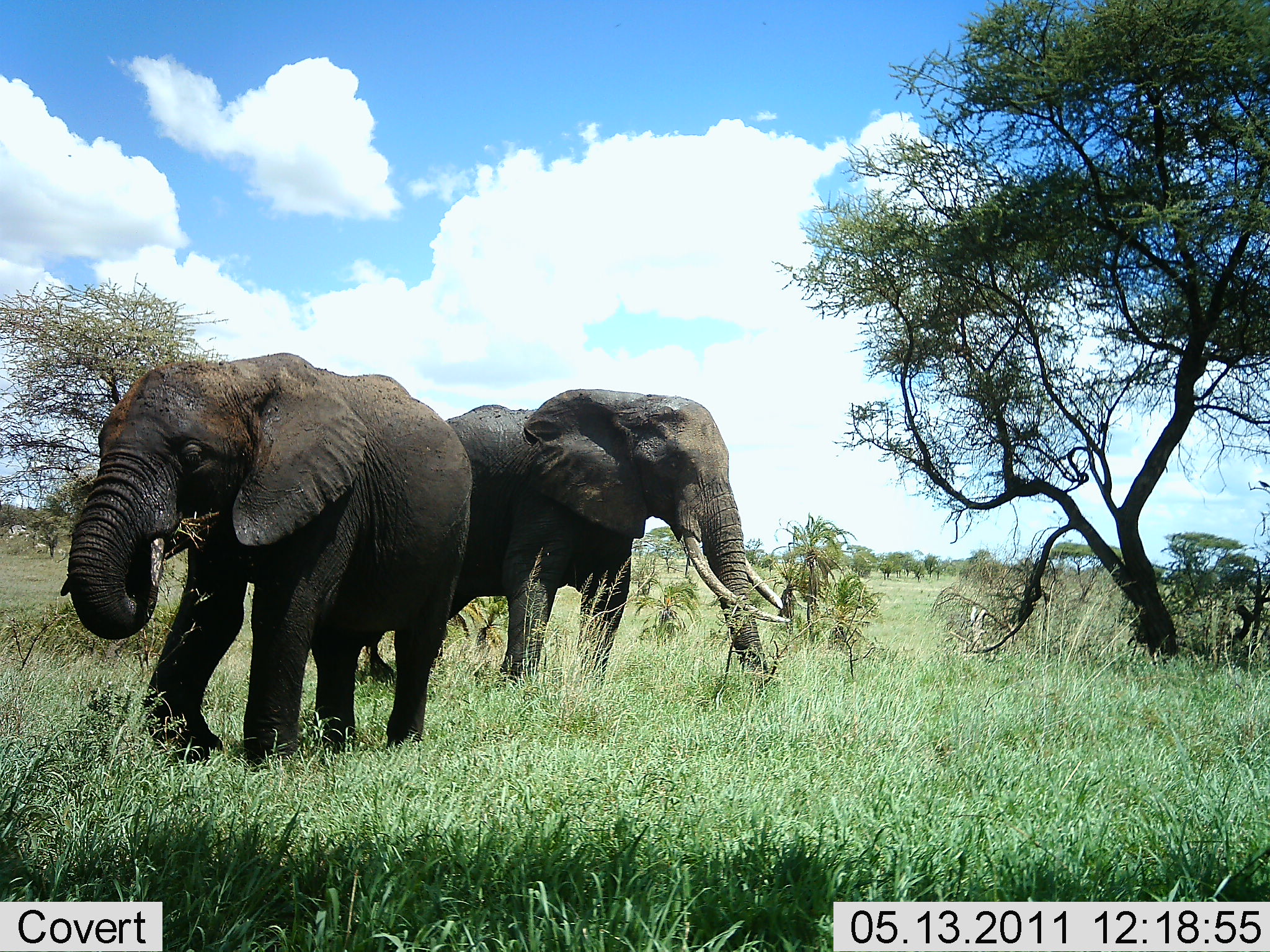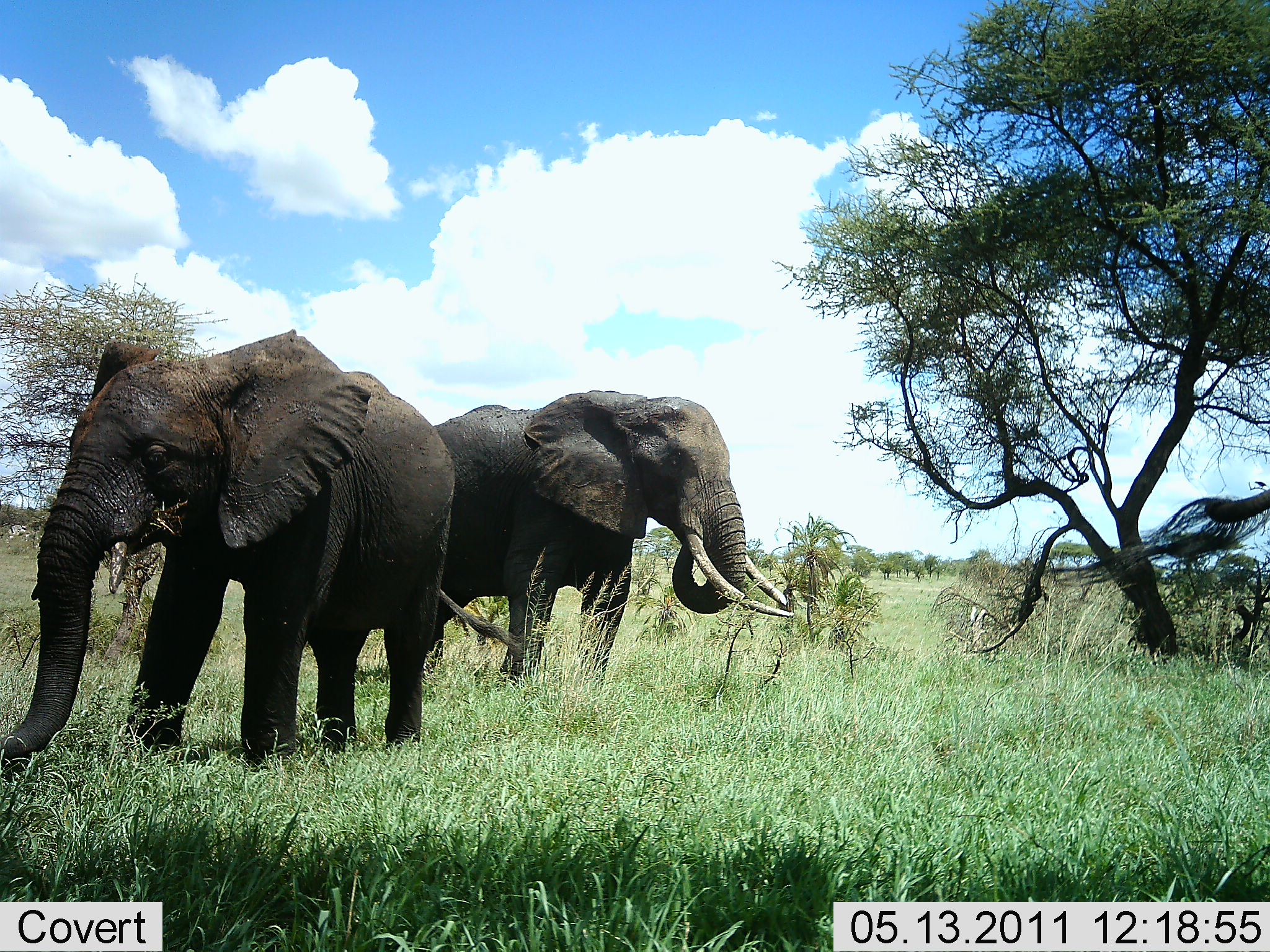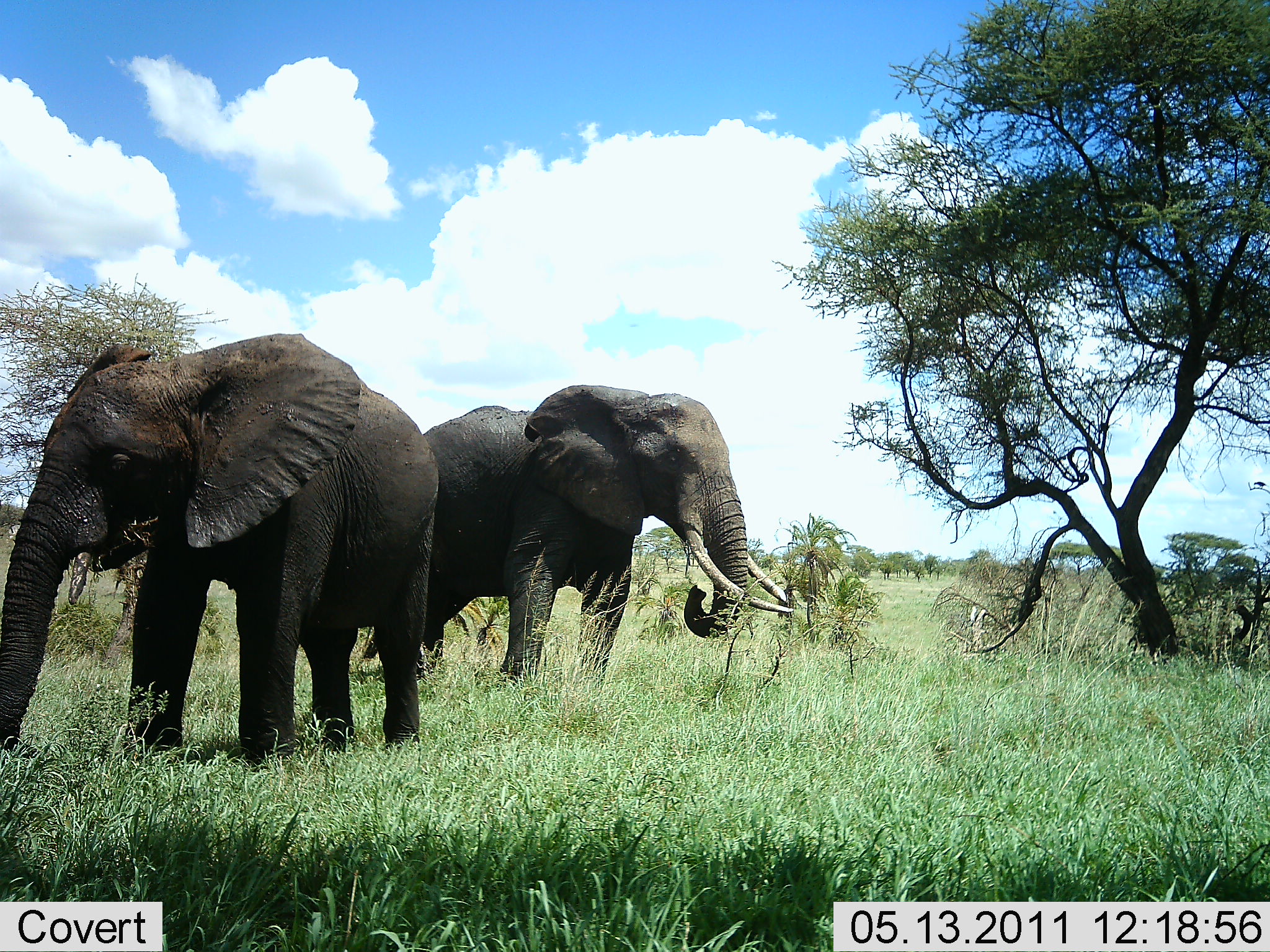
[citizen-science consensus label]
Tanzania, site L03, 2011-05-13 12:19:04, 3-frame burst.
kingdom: Animalia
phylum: Chordata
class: Mammalia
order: Proboscidea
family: Elephantidae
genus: Loxodonta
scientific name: Loxodonta africana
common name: african bush elephant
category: elephant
Elephant (african bush elephant) (Loxodonta africana), count 3. Behavior (volunteer vote fractions): standing 80%, resting 0%, moving 20%, interacting 0%. Young present (vote fraction): 0%. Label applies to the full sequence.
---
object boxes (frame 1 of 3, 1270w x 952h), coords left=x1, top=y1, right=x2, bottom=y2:
animal: left=59, top=351, right=474, bottom=775; left=441, top=388, right=791, bottom=712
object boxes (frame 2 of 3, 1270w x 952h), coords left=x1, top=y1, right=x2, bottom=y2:
animal: left=0, top=327, right=523, bottom=788; left=424, top=390, right=797, bottom=723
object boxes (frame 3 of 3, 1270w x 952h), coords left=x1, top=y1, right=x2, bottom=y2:
animal: left=1, top=331, right=441, bottom=777; left=416, top=383, right=796, bottom=713